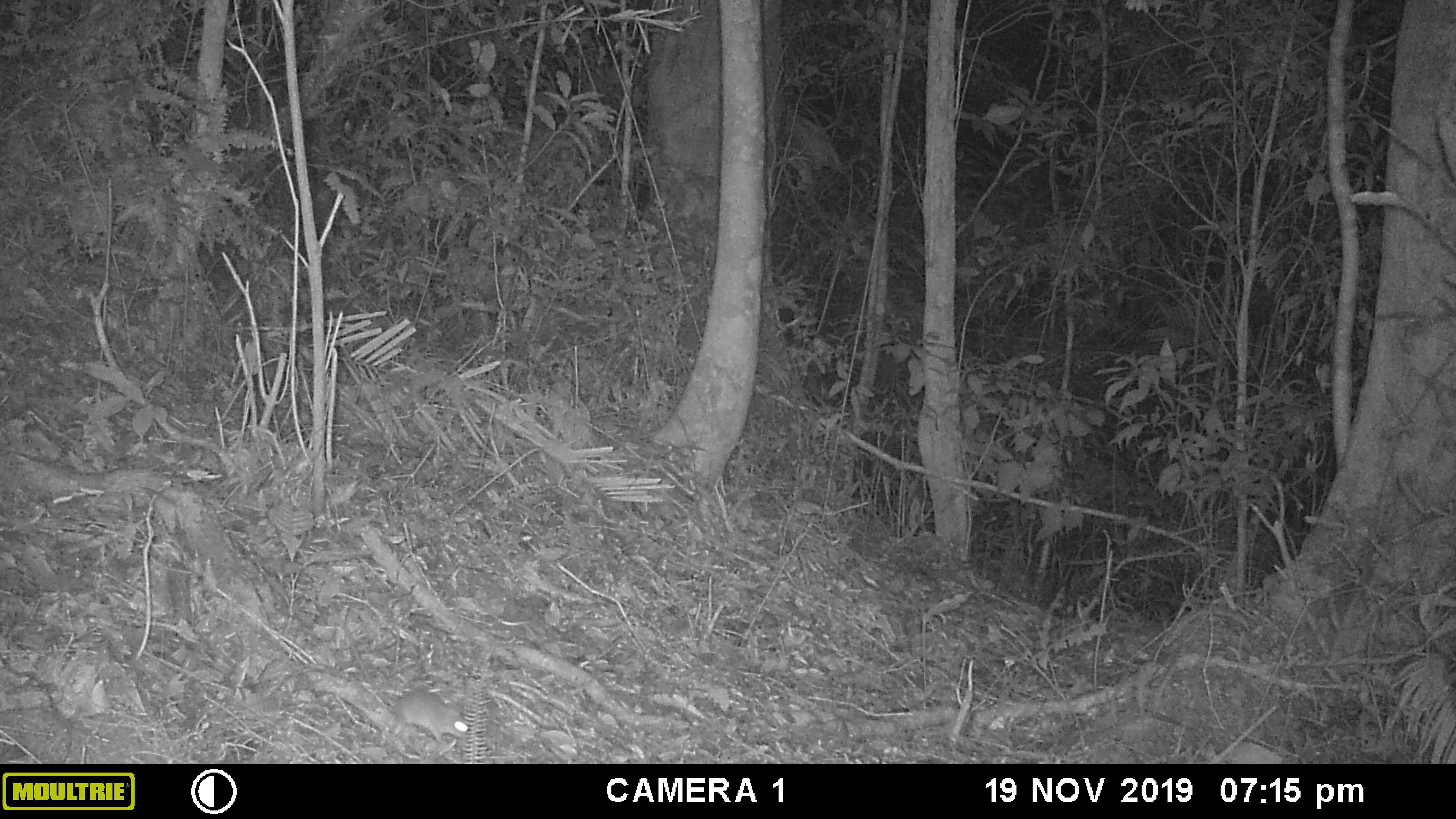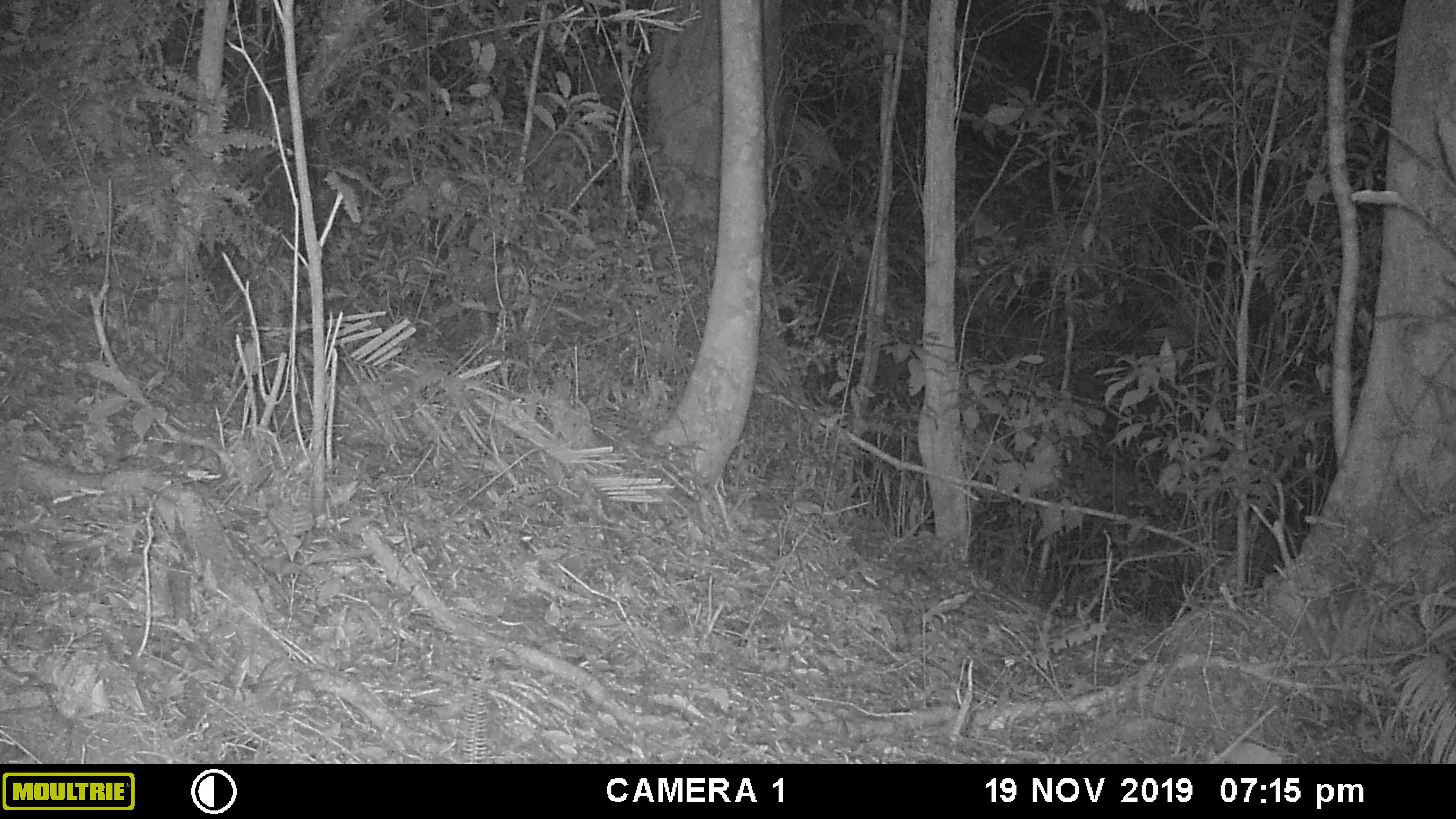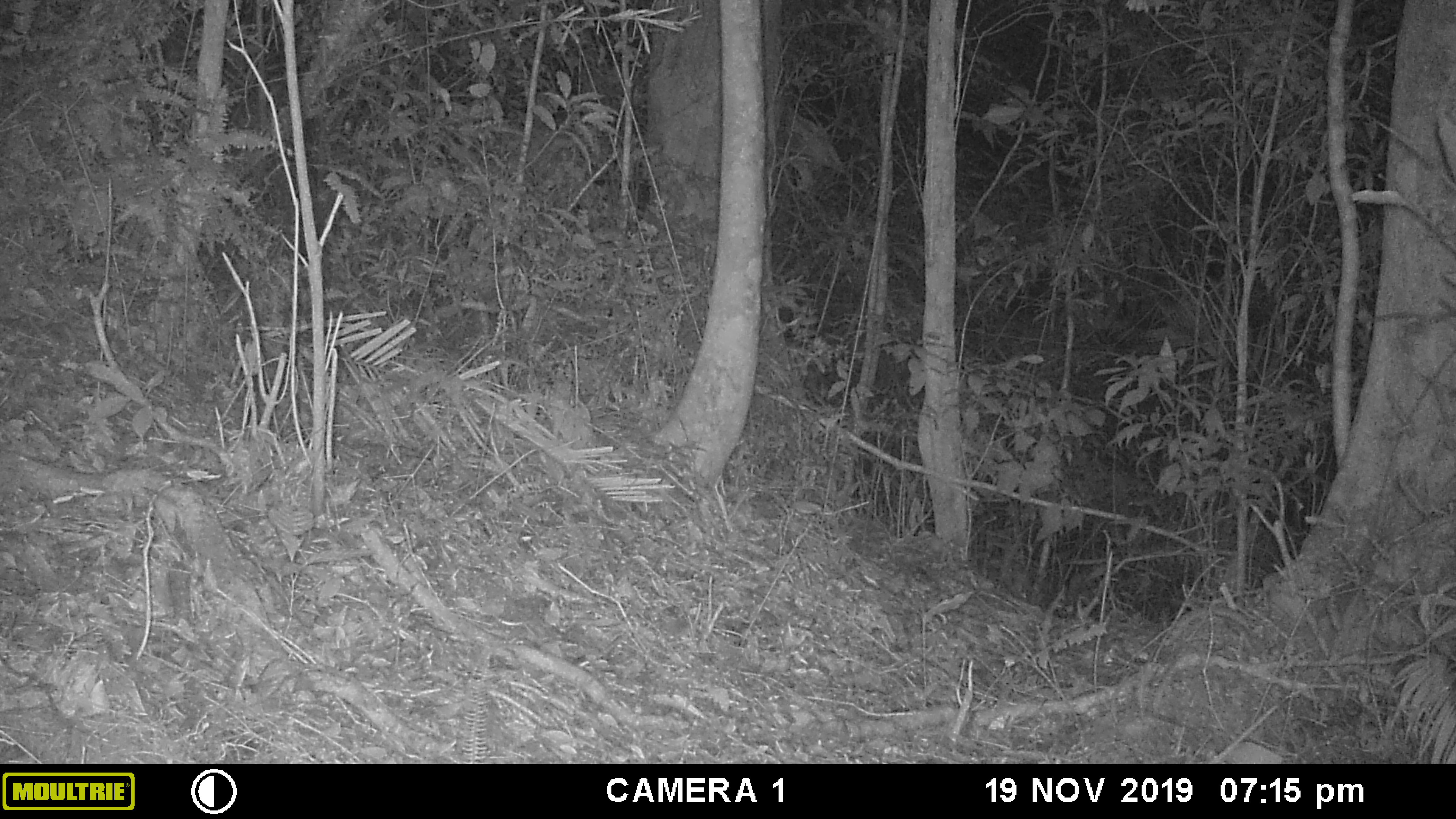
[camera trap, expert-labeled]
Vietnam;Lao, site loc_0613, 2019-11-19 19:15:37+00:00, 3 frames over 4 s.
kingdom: Animalia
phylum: Chordata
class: Mammalia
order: Rodentia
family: Muridae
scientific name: Muridae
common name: old-world mice and rats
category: unidentified murid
Unidentified murid (old-world mice and rats) (Muridae). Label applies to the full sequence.